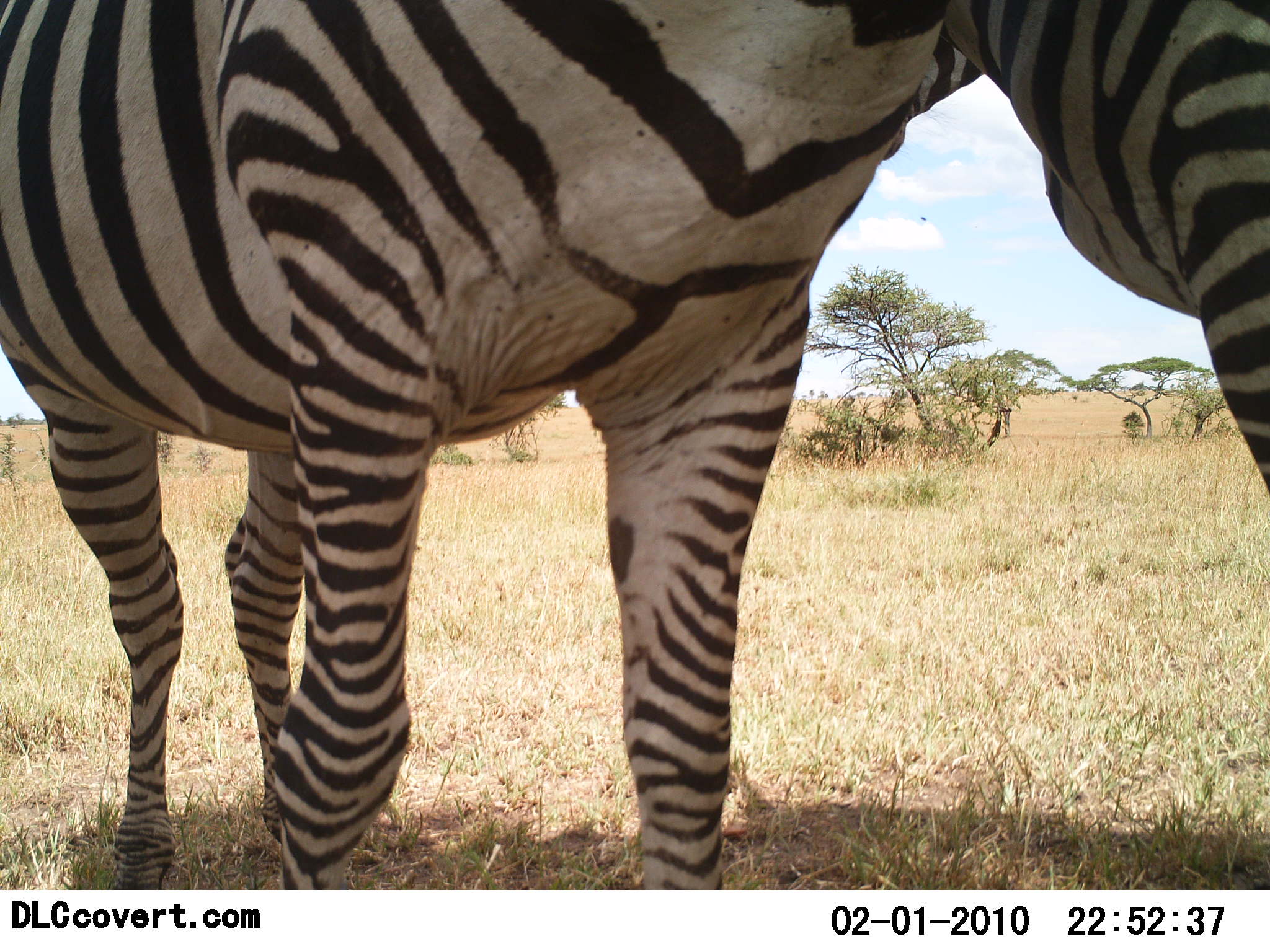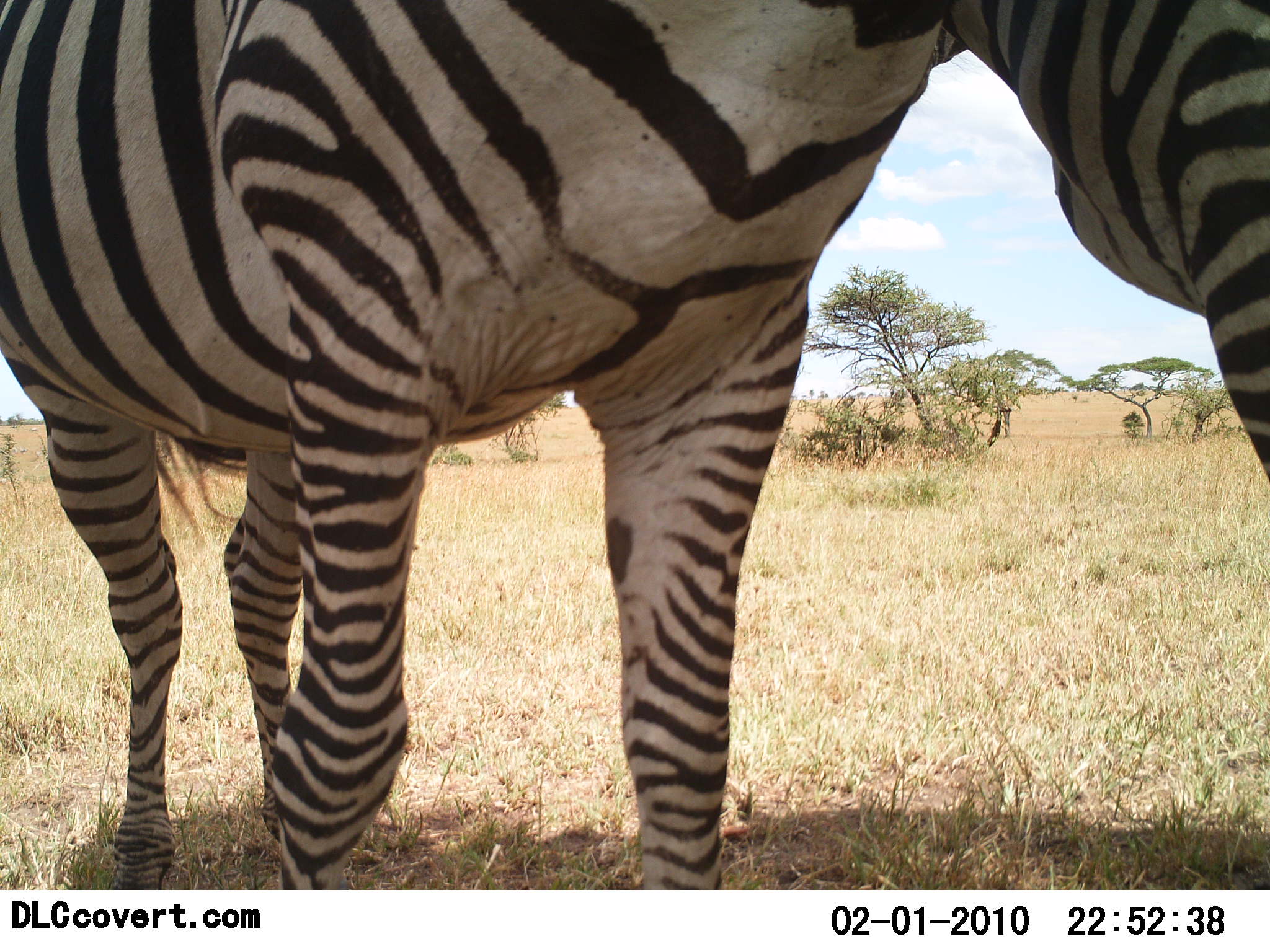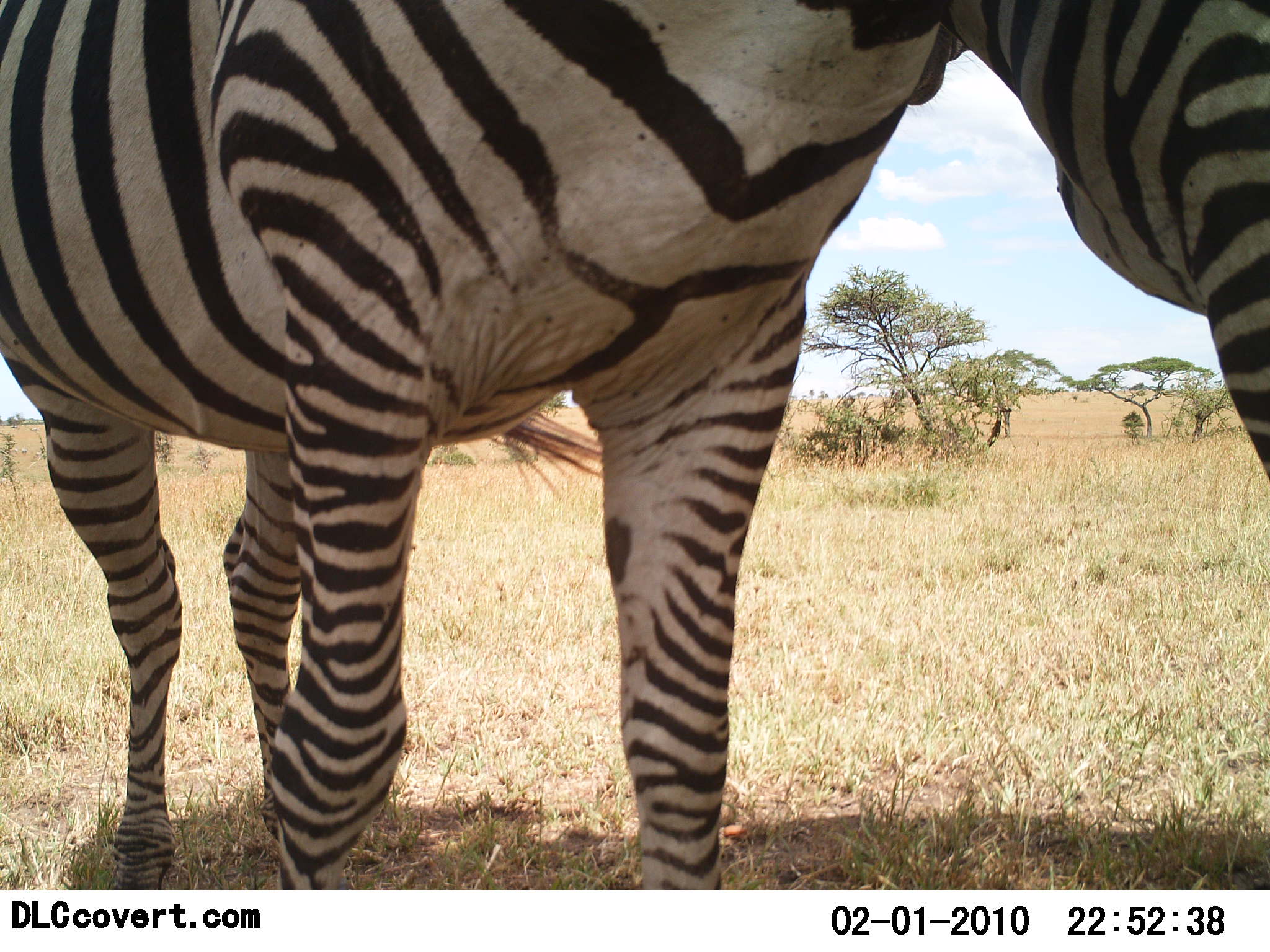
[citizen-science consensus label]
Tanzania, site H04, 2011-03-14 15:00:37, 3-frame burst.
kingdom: Animalia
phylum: Chordata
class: Mammalia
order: Perissodactyla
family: Equidae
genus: Equus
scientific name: Equus quagga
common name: plains zebra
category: zebra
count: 2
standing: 77%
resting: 0%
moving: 8%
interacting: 54%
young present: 0%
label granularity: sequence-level